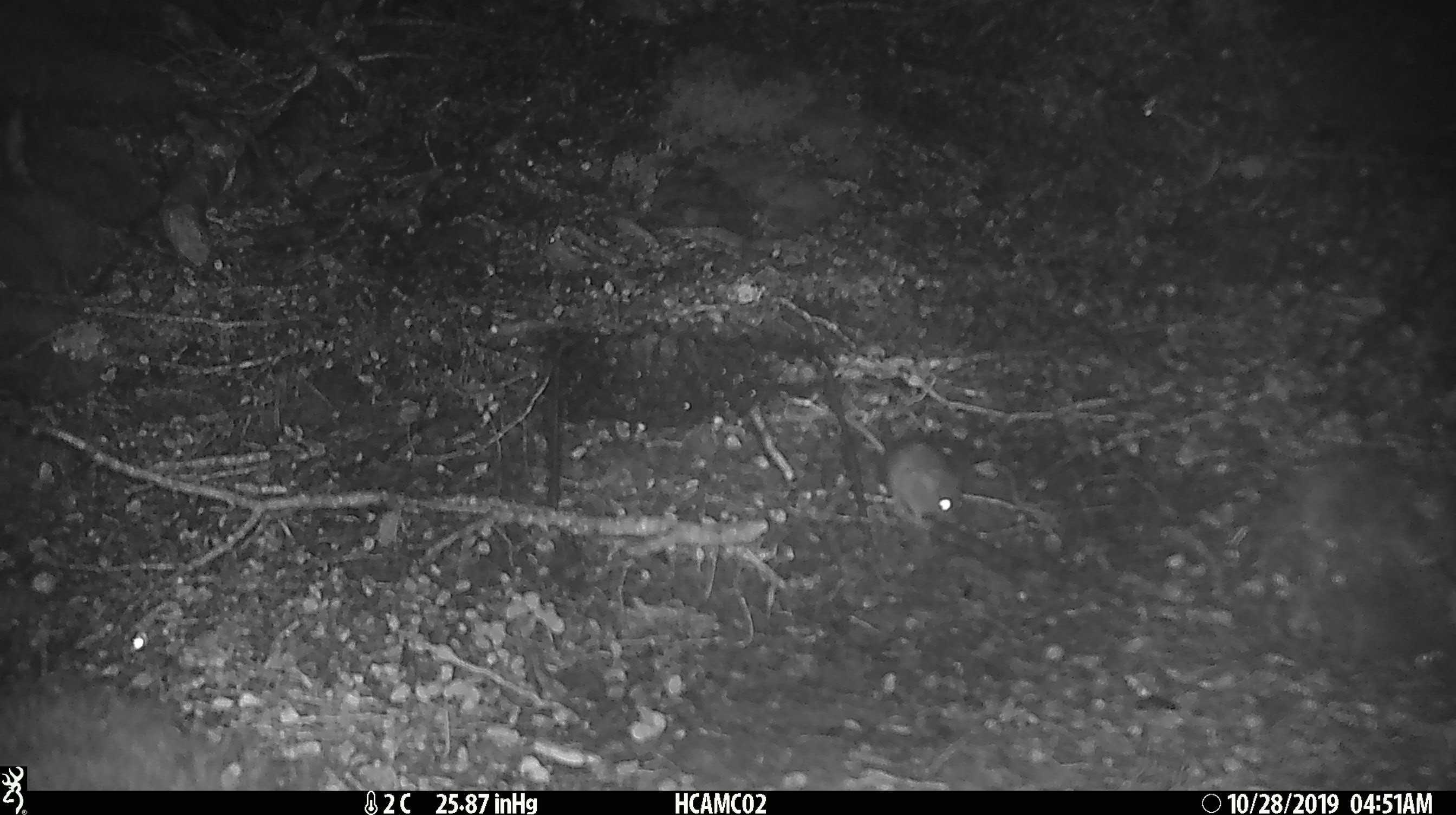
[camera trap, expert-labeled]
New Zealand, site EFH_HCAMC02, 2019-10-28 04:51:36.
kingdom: Animalia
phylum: Chordata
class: Mammalia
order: Rodentia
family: Muridae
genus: Mus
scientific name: Mus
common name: mouse